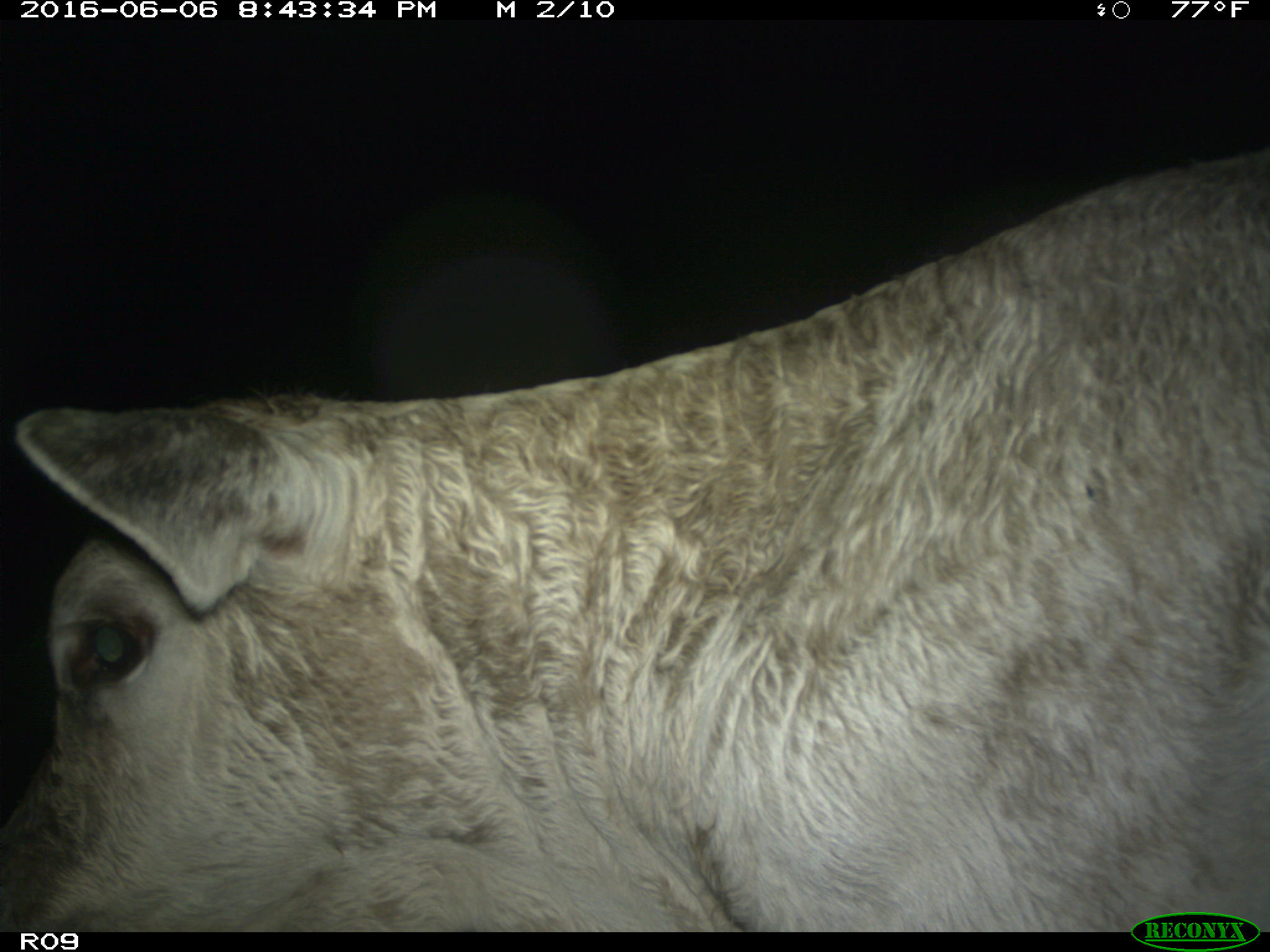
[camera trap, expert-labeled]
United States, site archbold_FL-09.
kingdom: Animalia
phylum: Chordata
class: Mammalia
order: Artiodactyla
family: Bovidae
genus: Bos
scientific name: Bos taurus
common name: domestic cow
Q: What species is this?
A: Bos taurus (domestic cow).